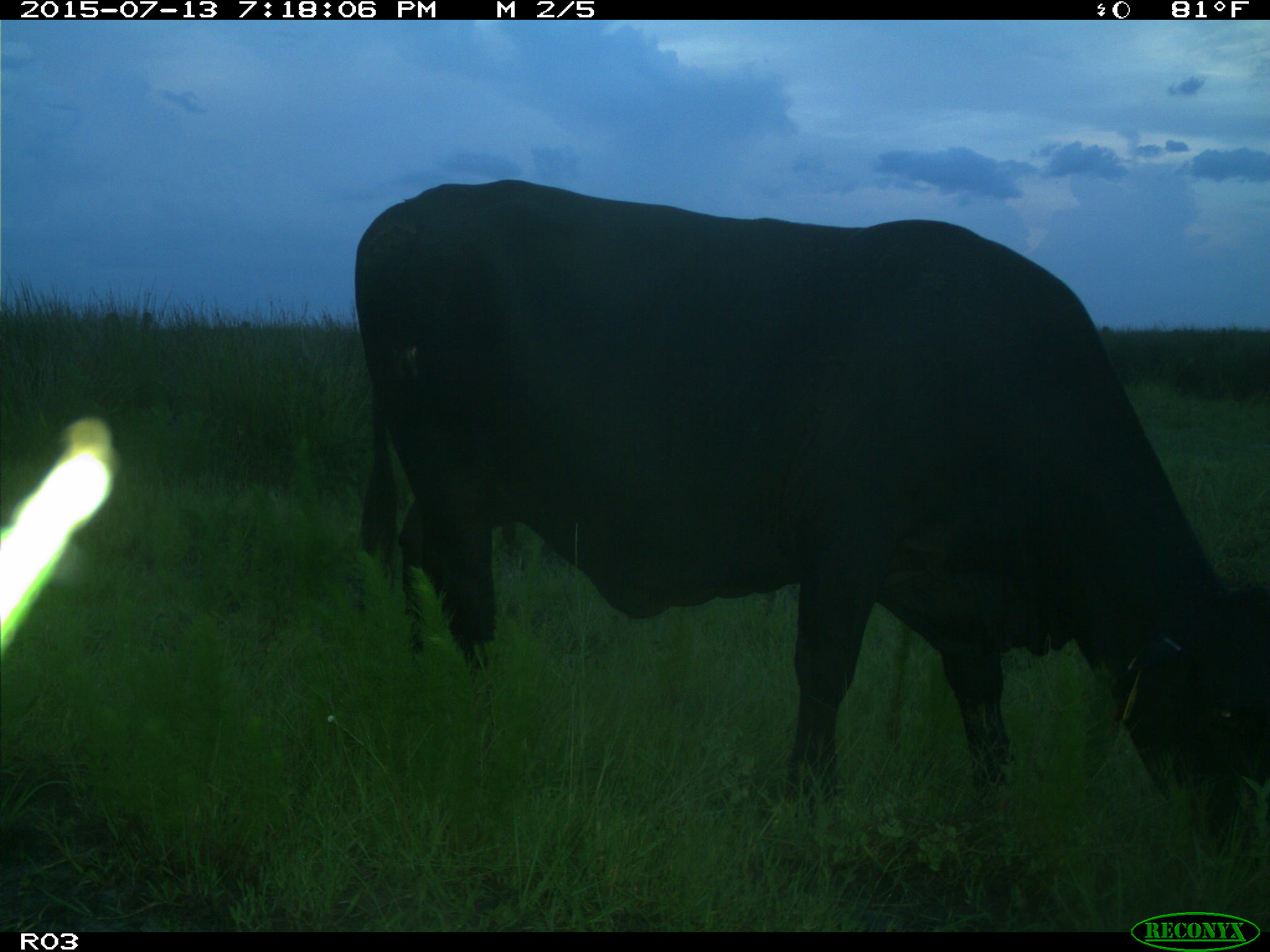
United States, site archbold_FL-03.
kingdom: Animalia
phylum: Chordata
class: Mammalia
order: Artiodactyla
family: Bovidae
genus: Bos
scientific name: Bos taurus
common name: domestic cow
Bos taurus (domestic cow).